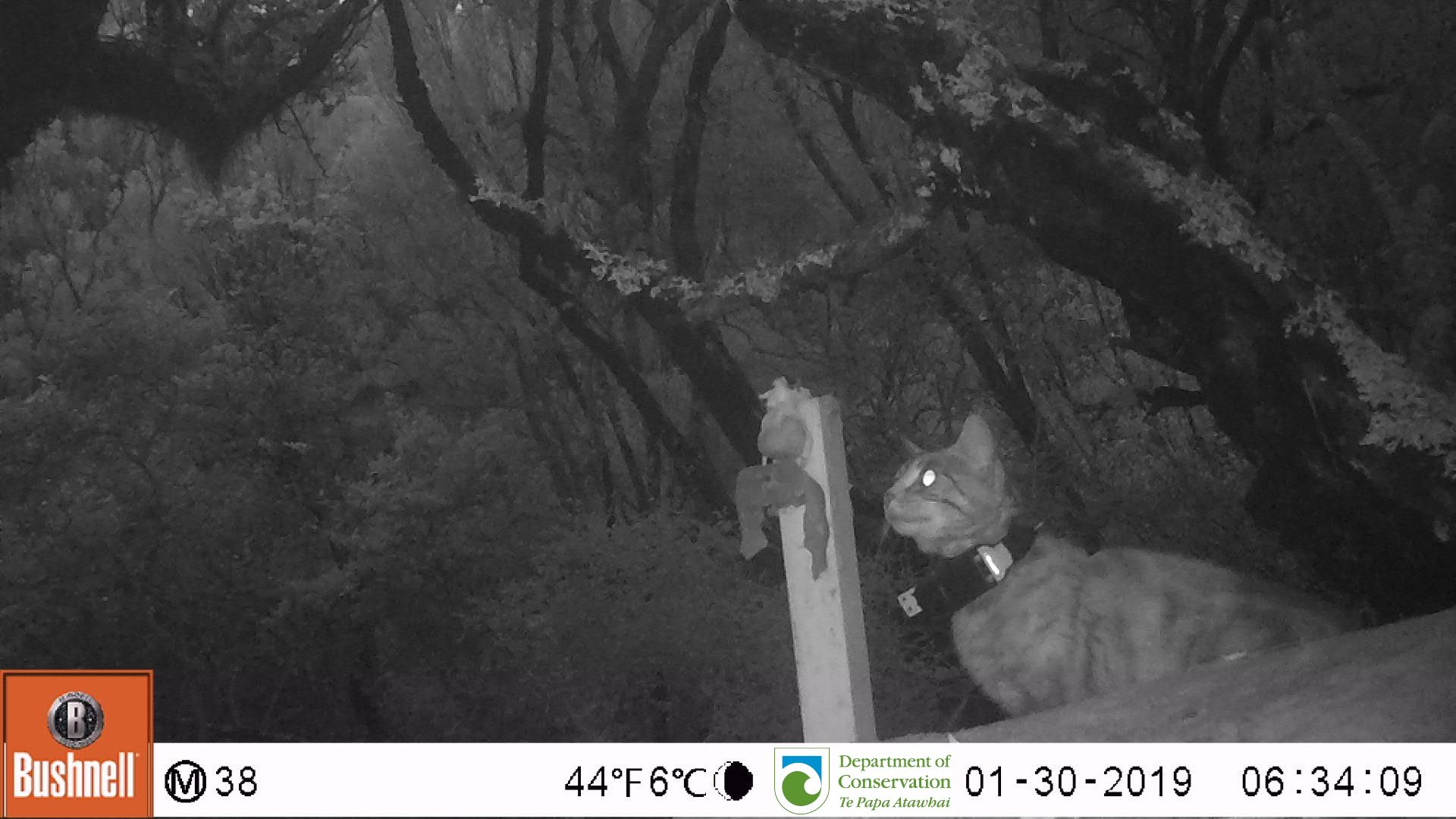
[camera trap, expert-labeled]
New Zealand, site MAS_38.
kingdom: Animalia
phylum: Chordata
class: Mammalia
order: Carnivora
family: Felidae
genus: Felis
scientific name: Felis catus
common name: domestic cat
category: cat